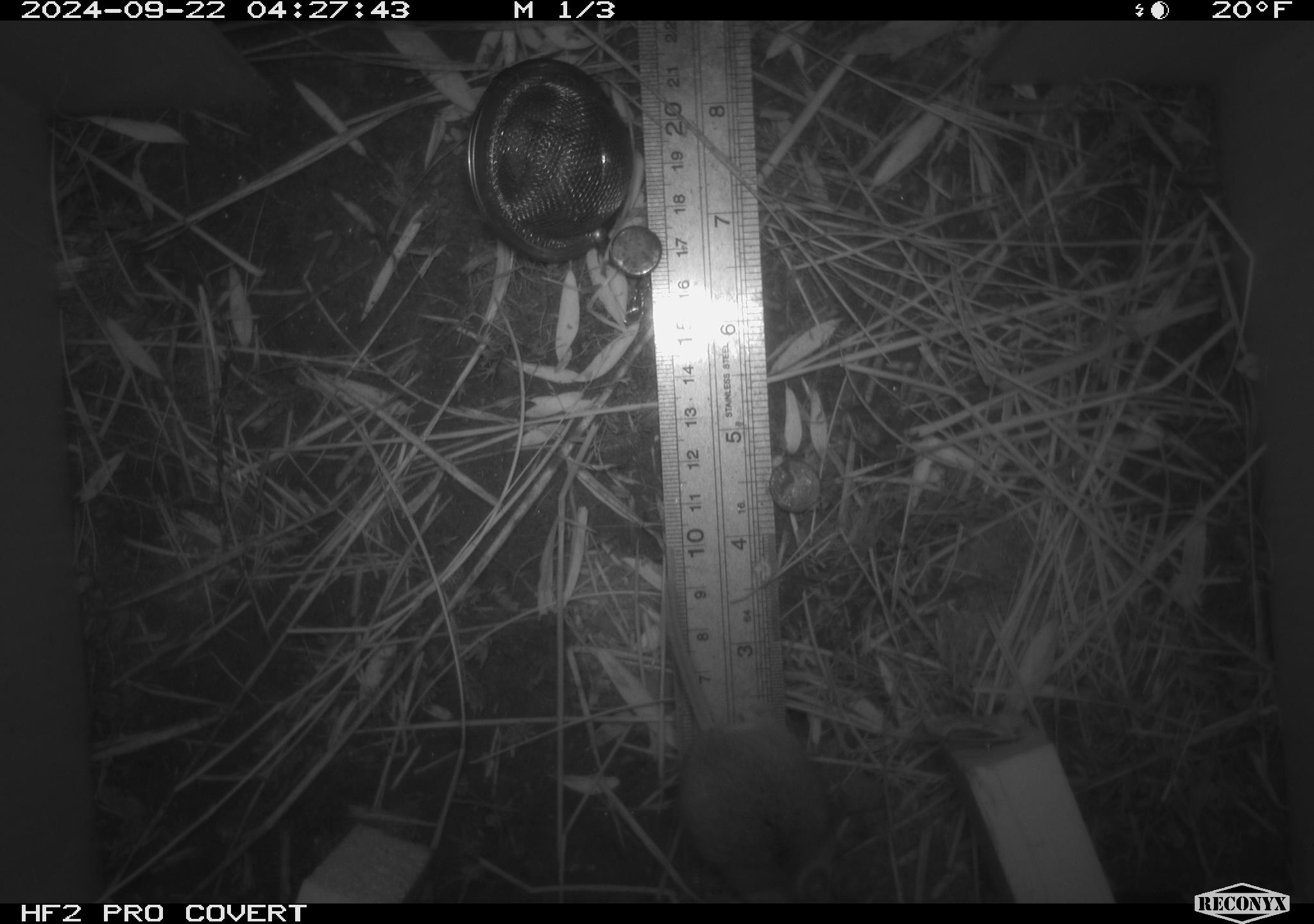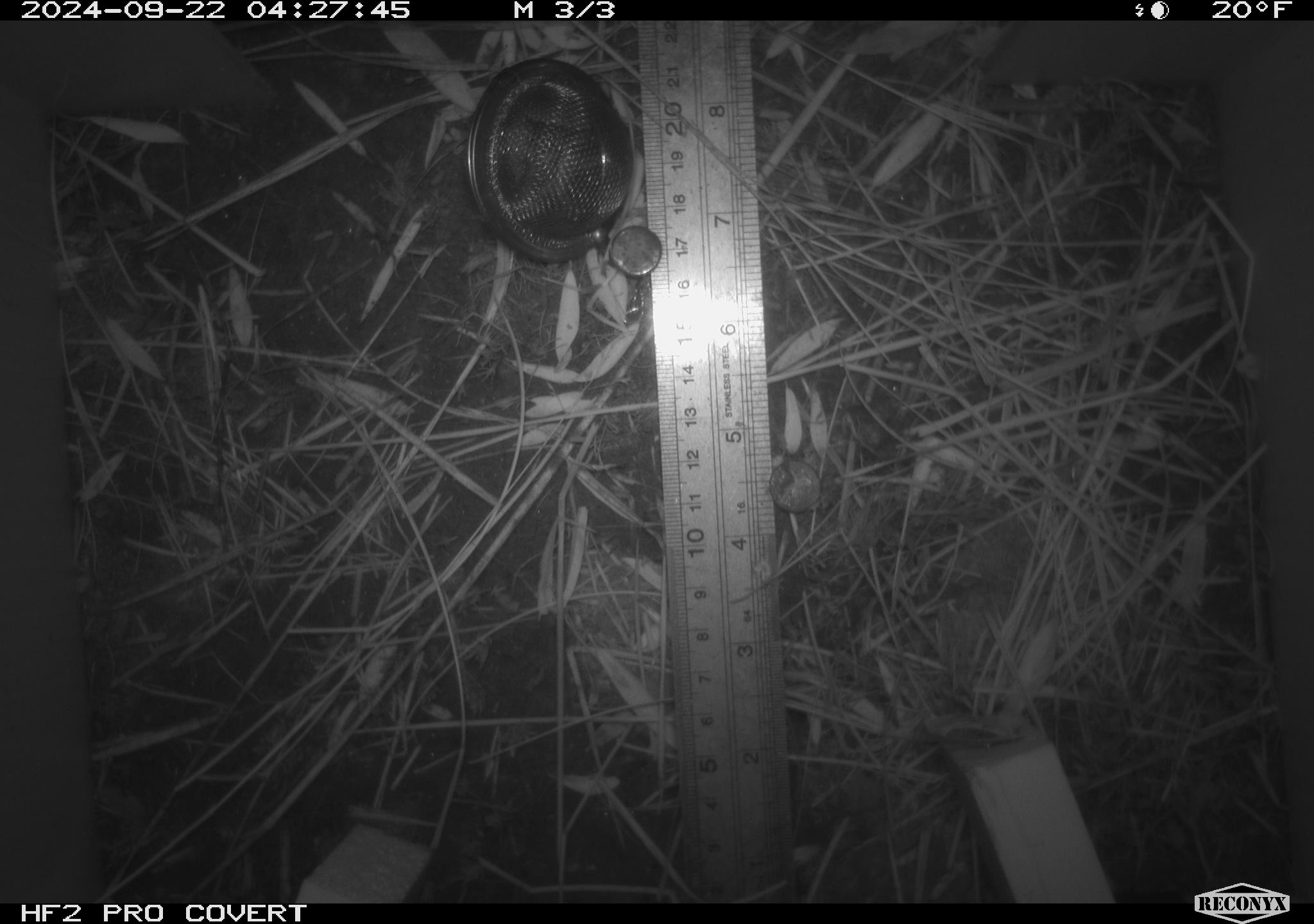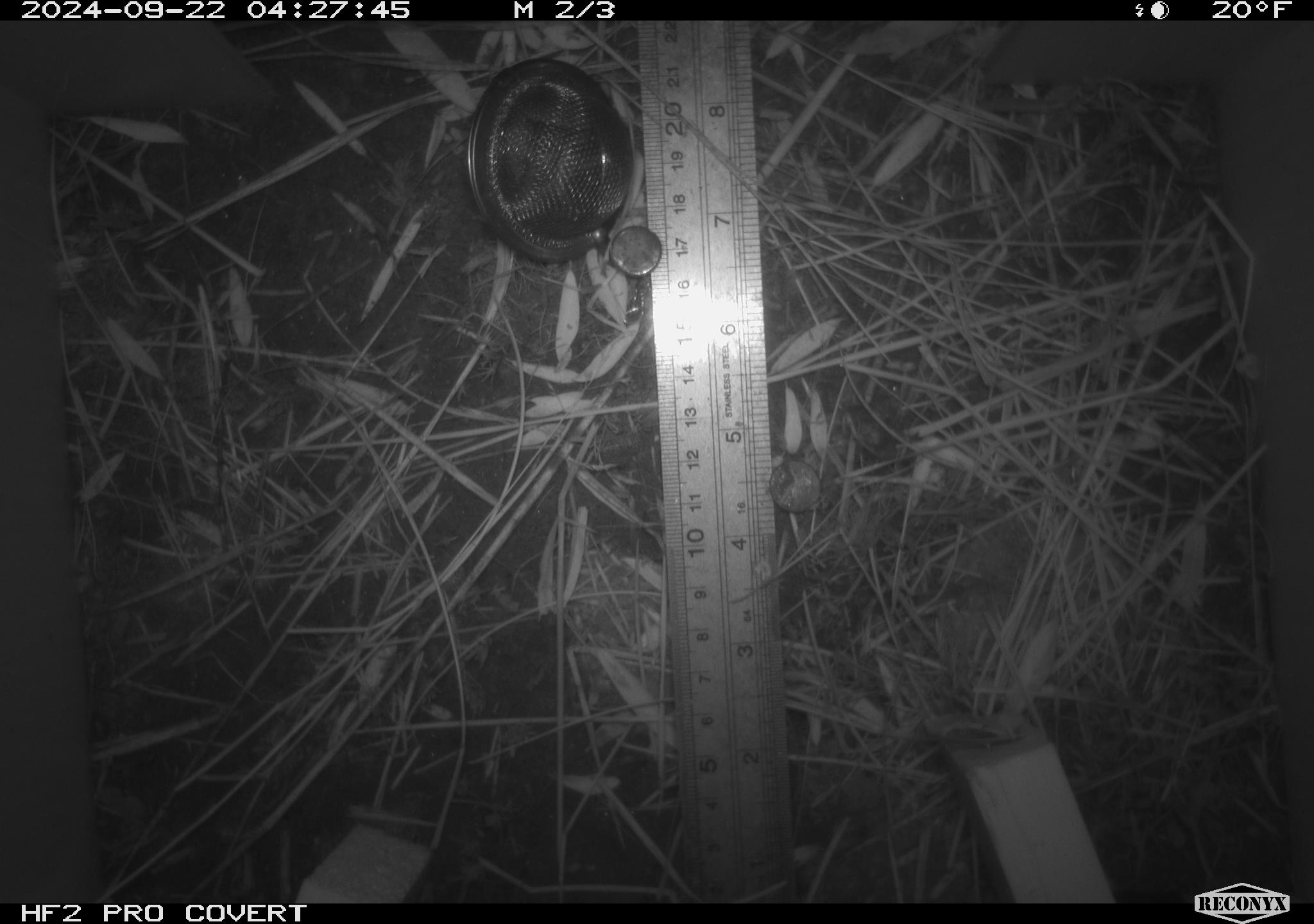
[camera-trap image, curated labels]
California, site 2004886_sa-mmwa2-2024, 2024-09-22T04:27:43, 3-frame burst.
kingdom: Animalia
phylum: Chordata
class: Mammalia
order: Rodentia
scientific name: Rodentia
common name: mouse species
Mouse species (Rodentia).